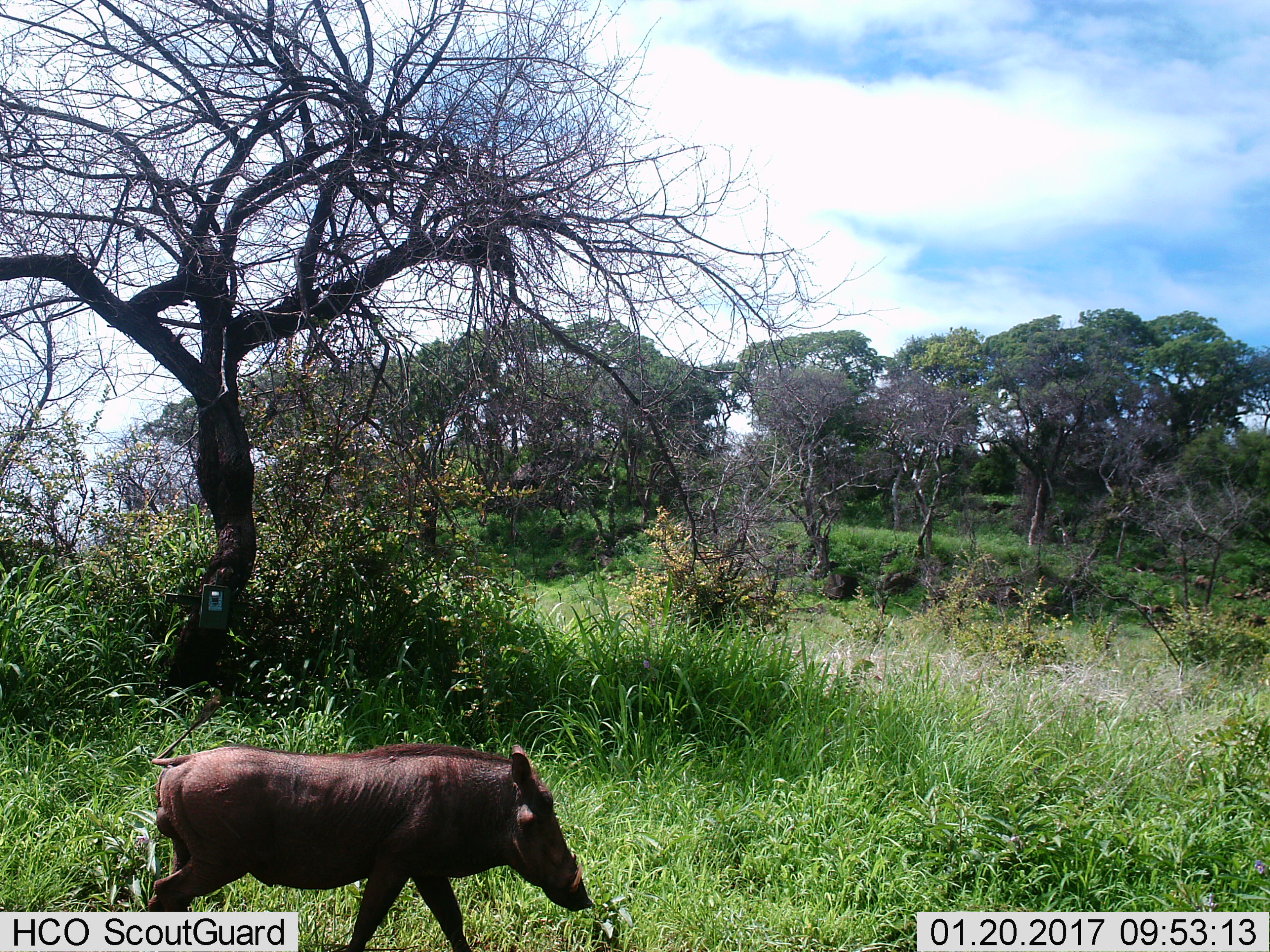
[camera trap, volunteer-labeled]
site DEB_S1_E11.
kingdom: Animalia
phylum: Chordata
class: Mammalia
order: Artiodactyla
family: Suidae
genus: Phacochoerus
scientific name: Phacochoerus africanus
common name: warthog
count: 1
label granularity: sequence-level